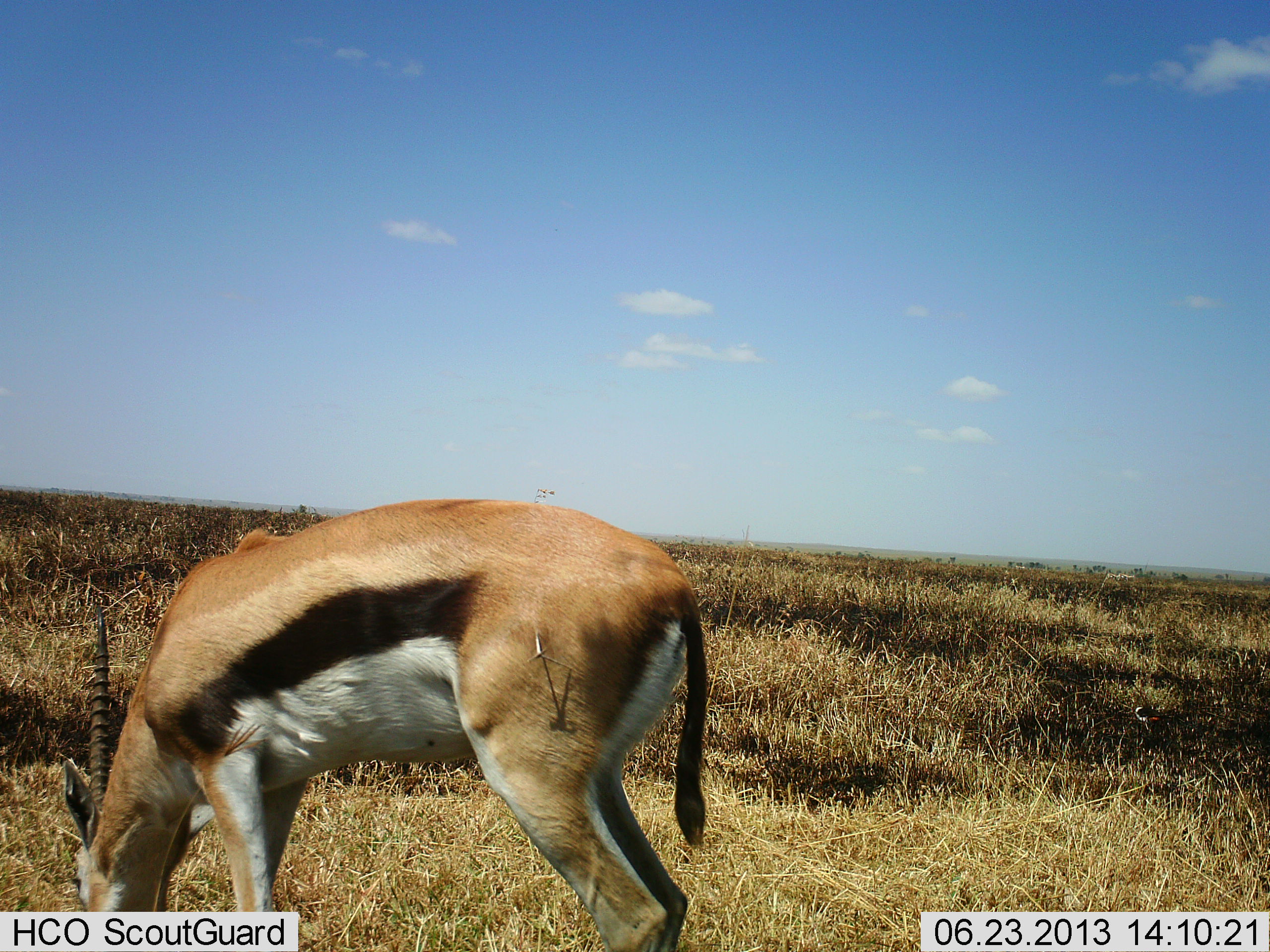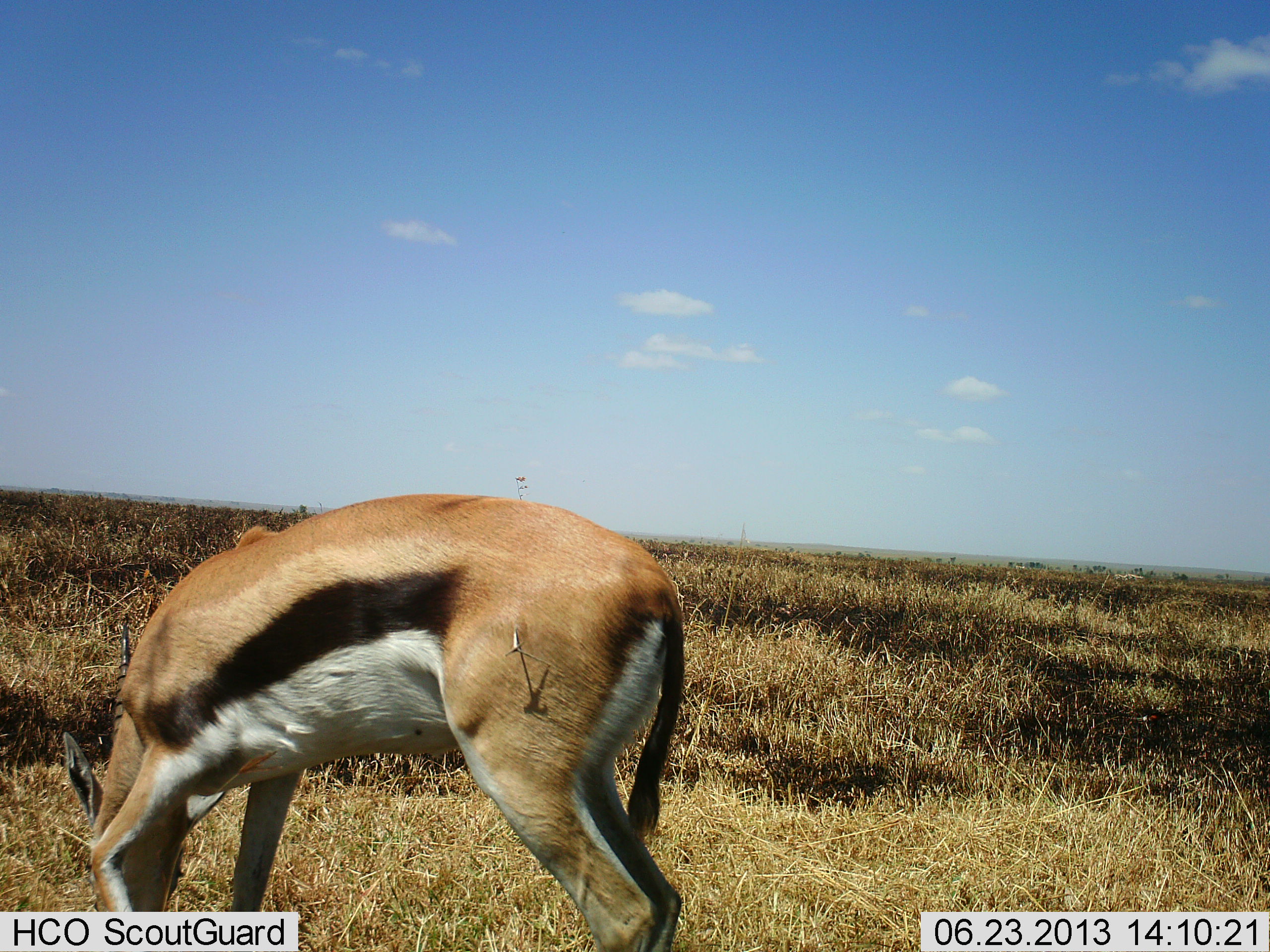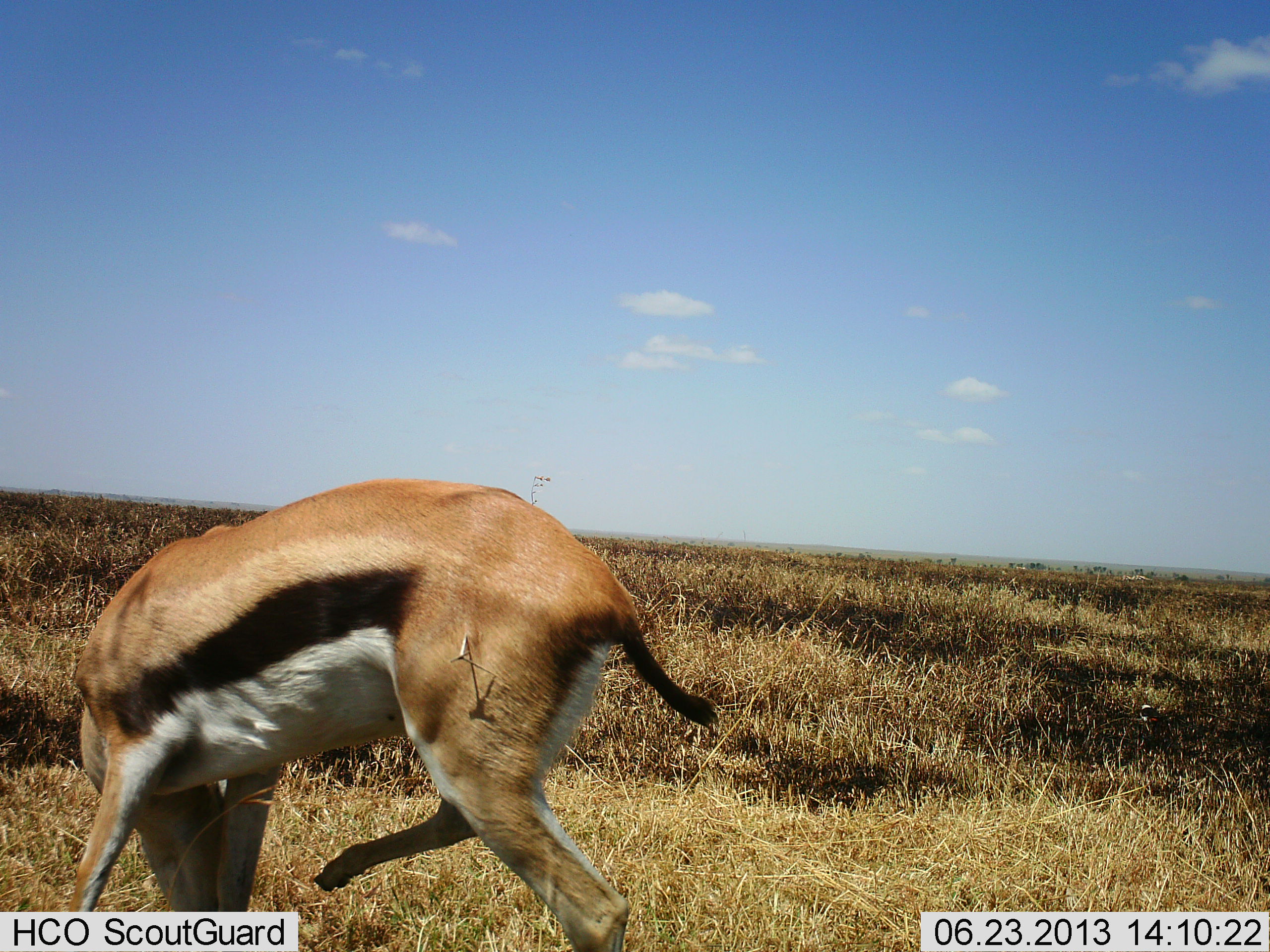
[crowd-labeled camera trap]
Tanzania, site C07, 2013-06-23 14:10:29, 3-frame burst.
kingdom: Animalia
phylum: Chordata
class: Mammalia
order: Artiodactyla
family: Bovidae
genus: Eudorcas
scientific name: Eudorcas thomsonii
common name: thomson's gazelle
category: gazellethomsons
Gazellethomsons (thomson's gazelle) (Eudorcas thomsonii), count 1. Behavior (volunteer vote fractions): standing 22%, resting 4%, moving 4%, interacting 0%. Young present (vote fraction): 0%. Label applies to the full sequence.